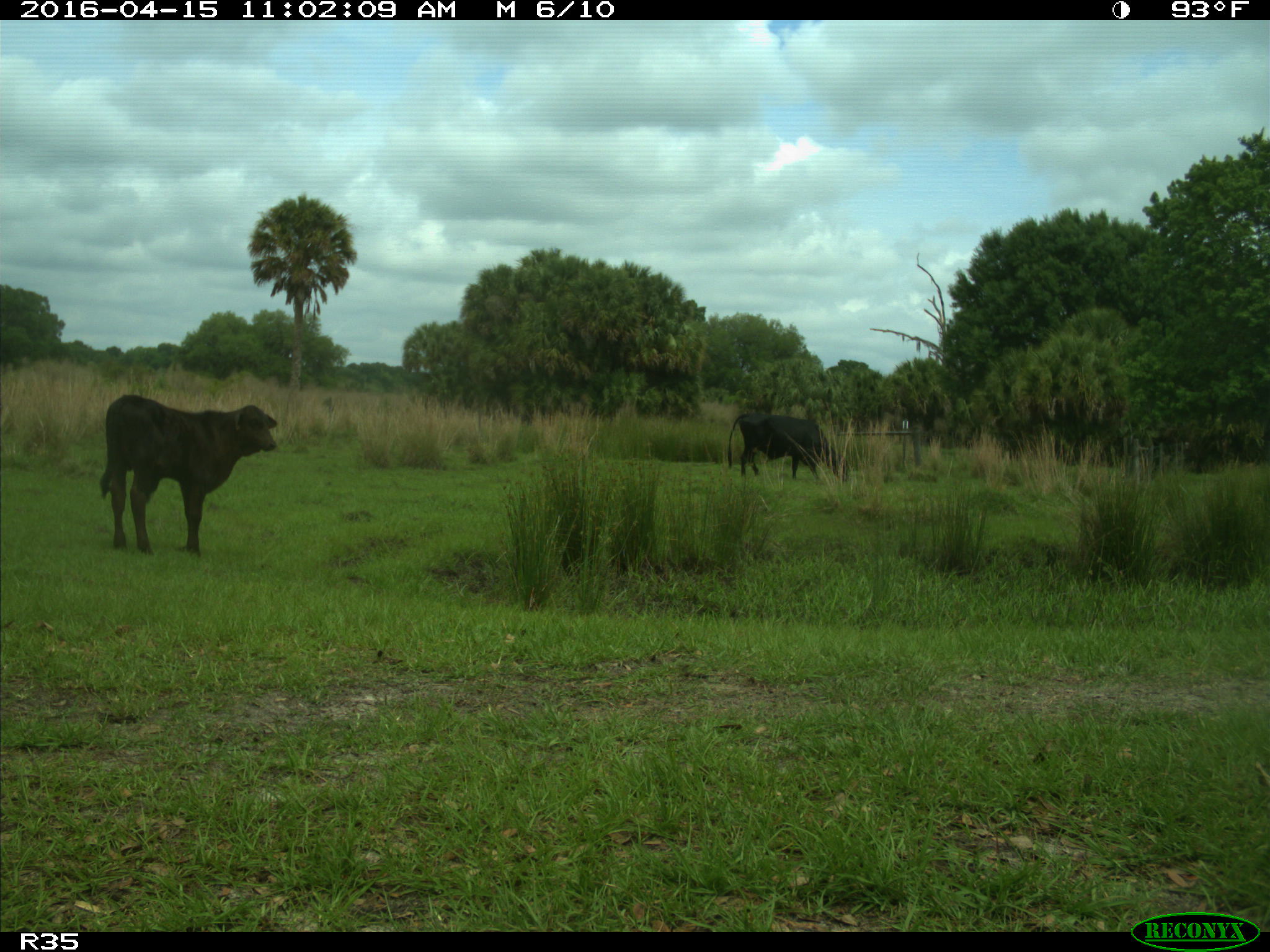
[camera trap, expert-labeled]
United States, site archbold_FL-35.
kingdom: Animalia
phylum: Chordata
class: Mammalia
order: Artiodactyla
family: Bovidae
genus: Bos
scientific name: Bos taurus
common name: domestic cow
Bos taurus (domestic cow).